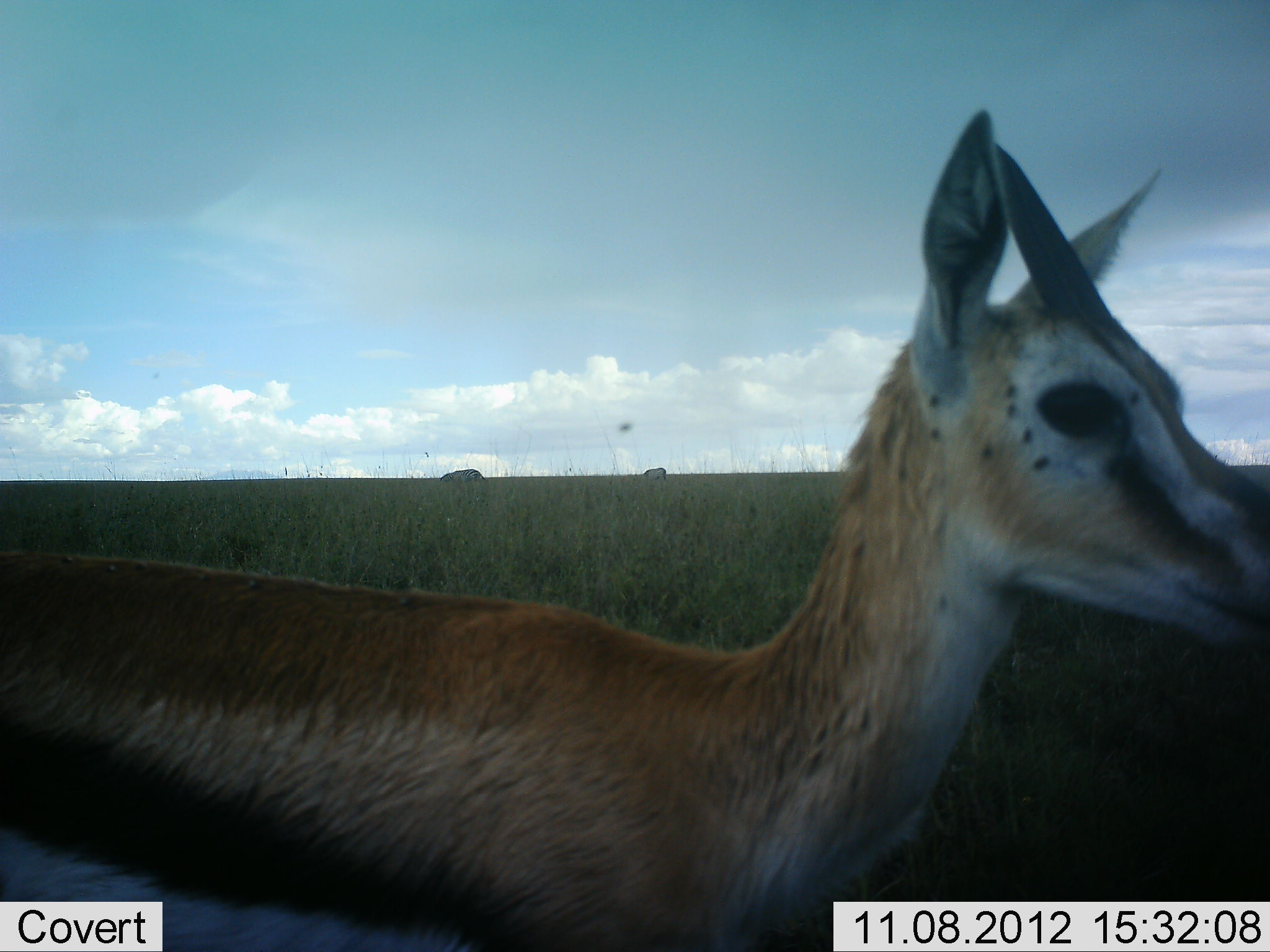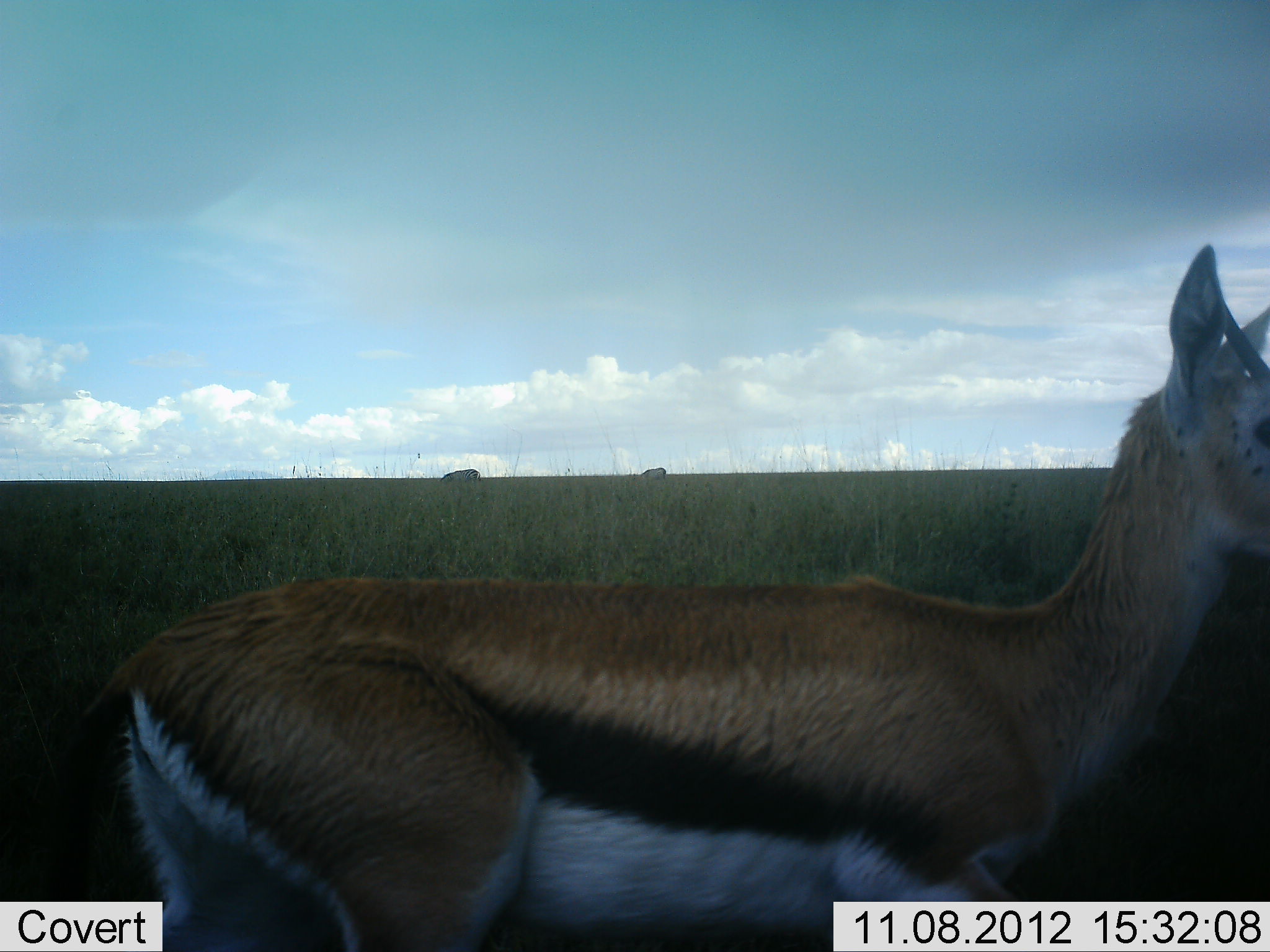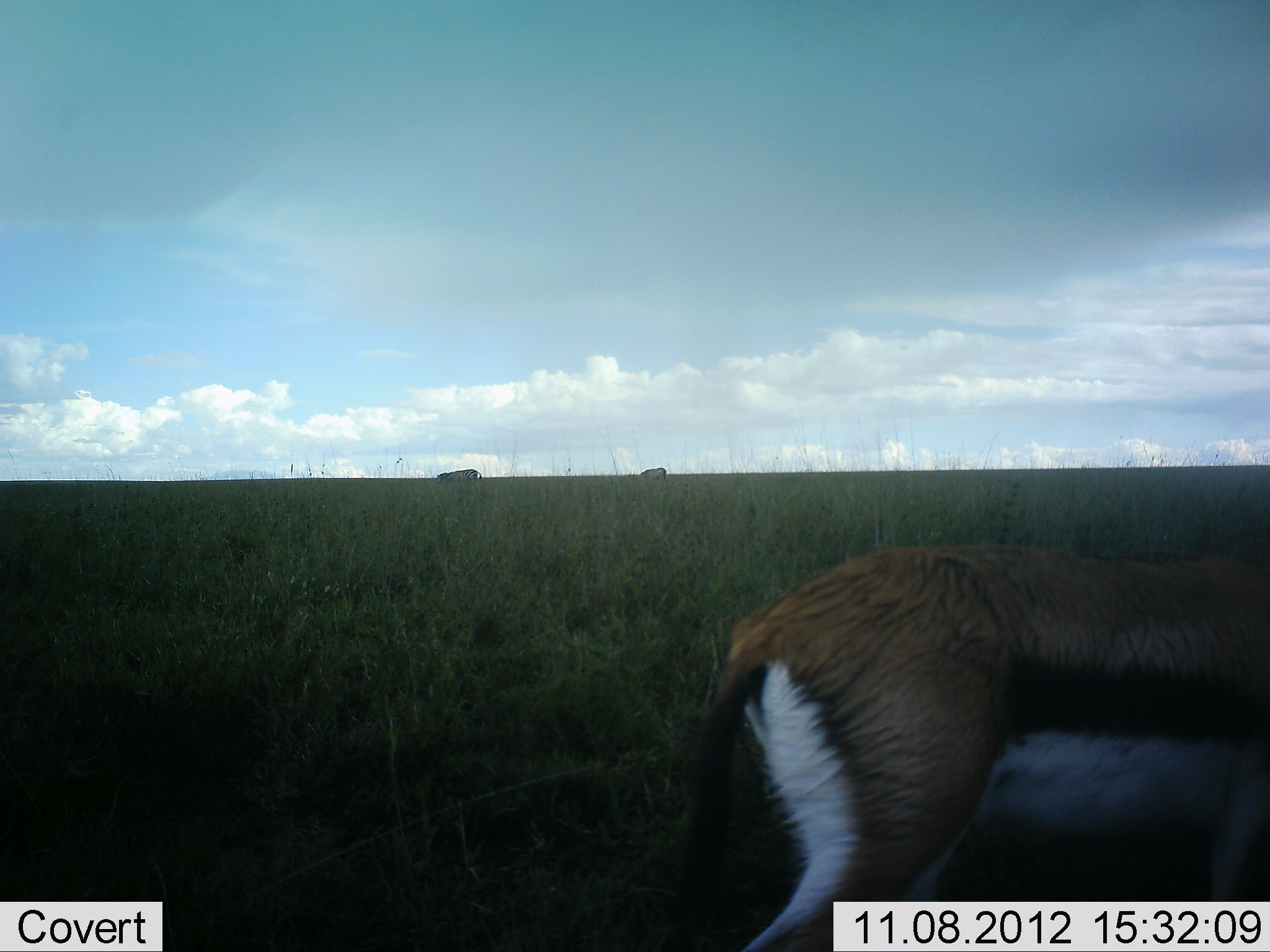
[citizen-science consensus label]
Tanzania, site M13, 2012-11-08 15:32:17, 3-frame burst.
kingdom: Animalia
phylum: Chordata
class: Mammalia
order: Artiodactyla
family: Bovidae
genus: Eudorcas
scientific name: Eudorcas thomsonii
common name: thomson's gazelle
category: gazellethomsons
Gazellethomsons (thomson's gazelle) (Eudorcas thomsonii), count 1. Behavior (volunteer vote fractions): standing 27%, resting 0%, moving 73%, interacting 0%. Young present (vote fraction): 0%. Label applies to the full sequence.